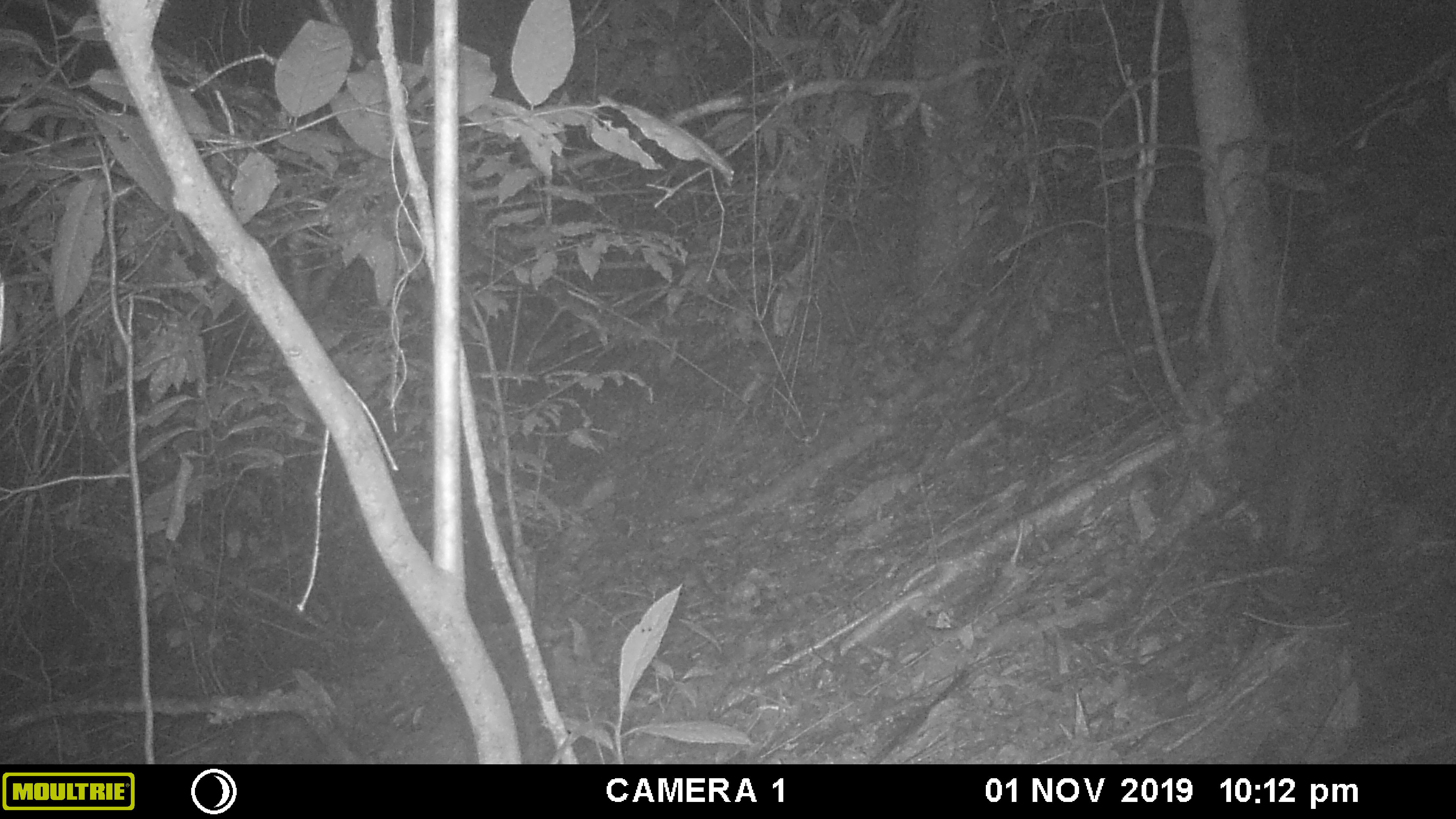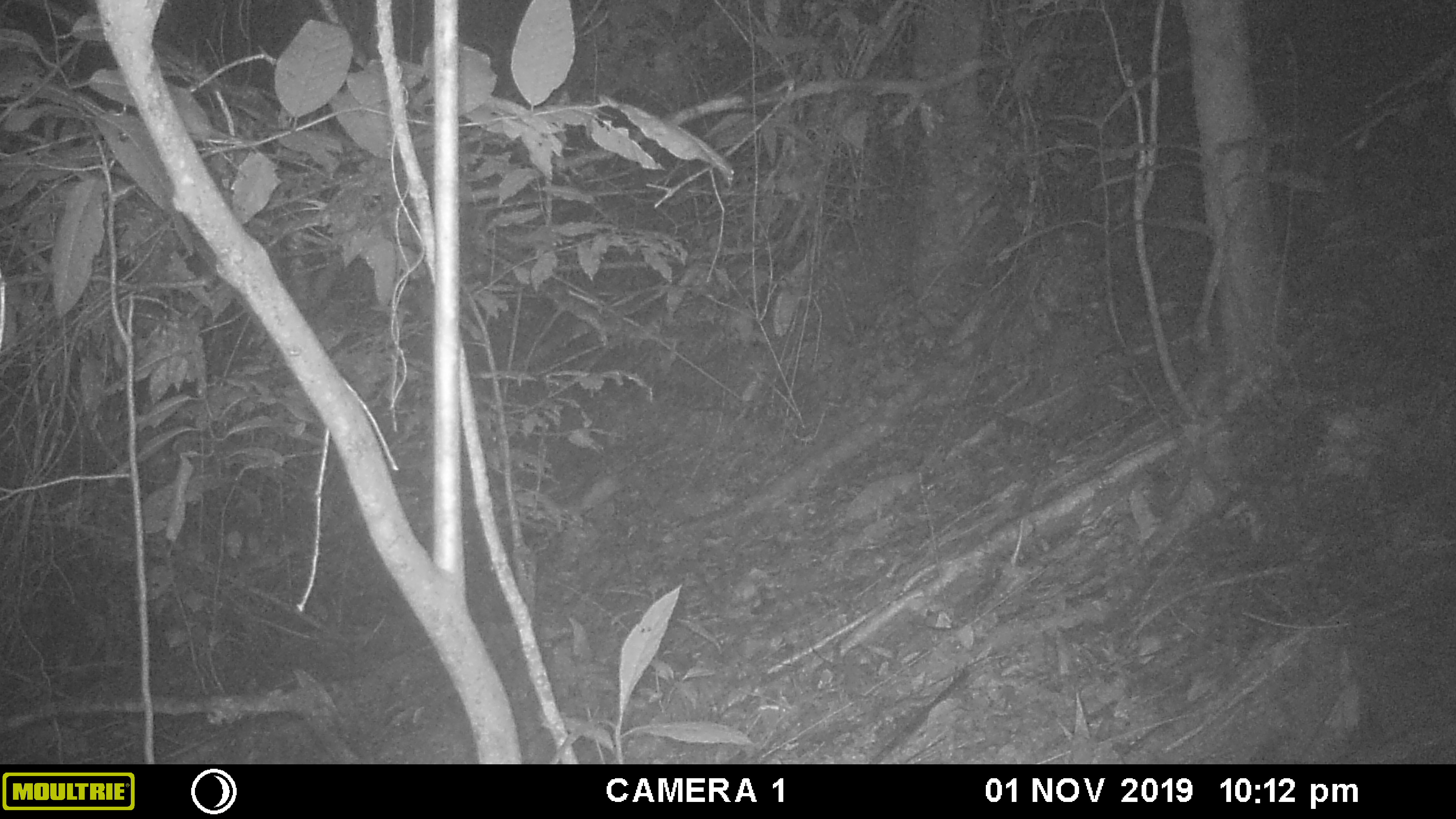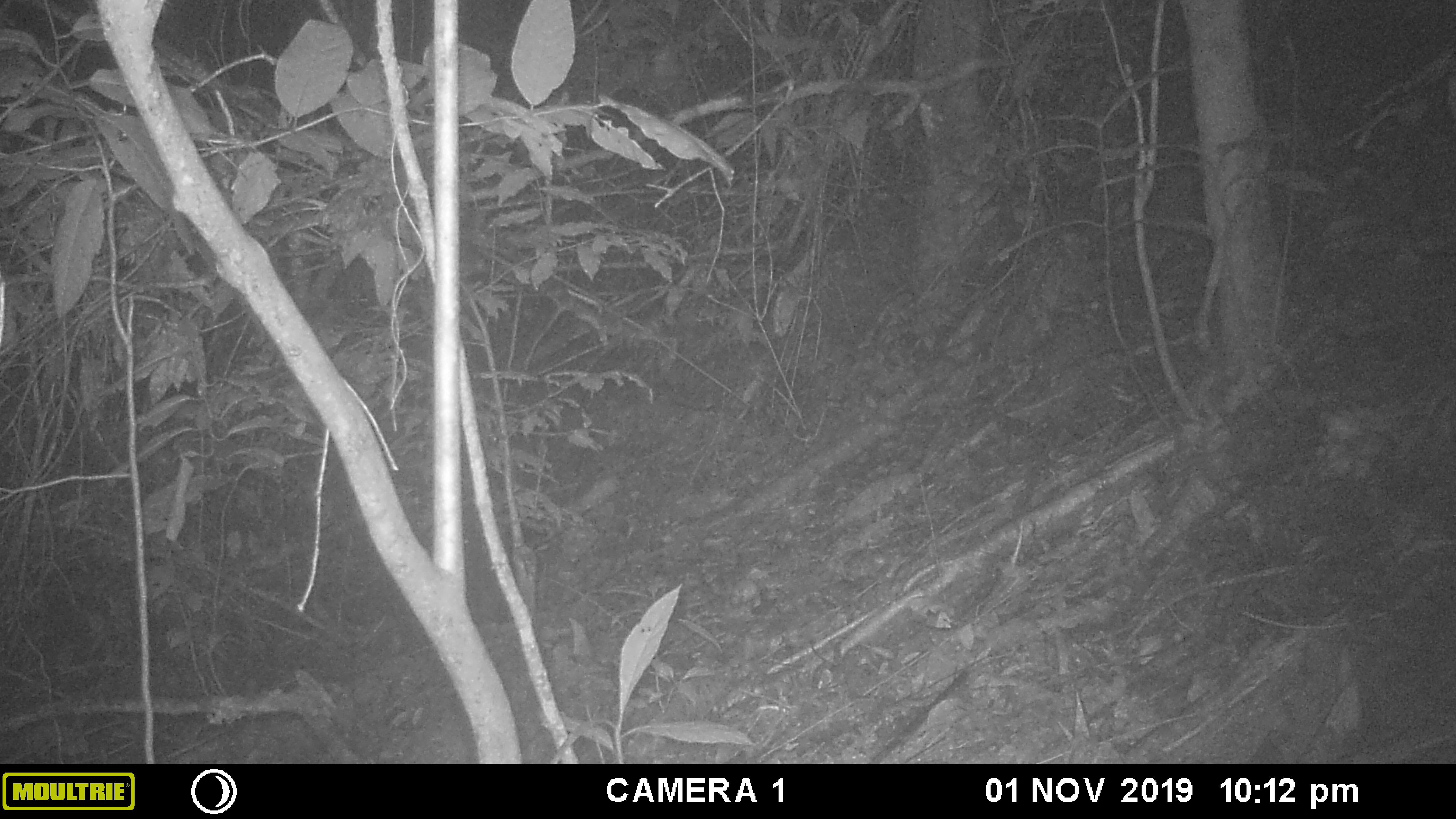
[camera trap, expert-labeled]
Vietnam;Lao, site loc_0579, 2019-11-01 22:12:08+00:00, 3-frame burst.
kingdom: Animalia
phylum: Chordata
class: Mammalia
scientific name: Mammalia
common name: mammal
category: unidentified small mammal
Unidentified small mammal (mammal) (Mammalia). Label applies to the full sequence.